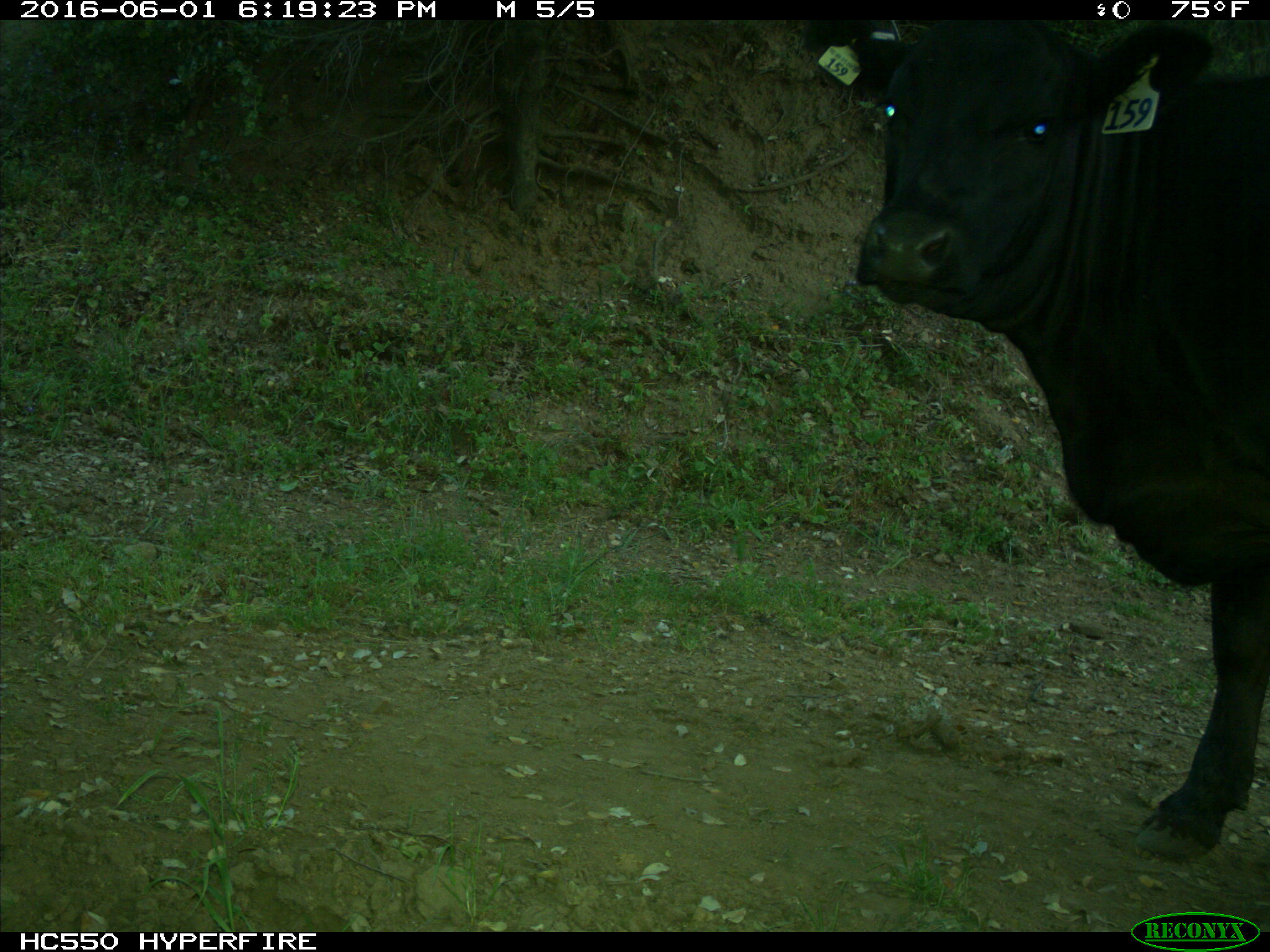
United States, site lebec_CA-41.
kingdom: Animalia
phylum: Chordata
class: Mammalia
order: Artiodactyla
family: Bovidae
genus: Bos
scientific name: Bos taurus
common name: domestic cow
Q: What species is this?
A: Bos taurus (domestic cow).